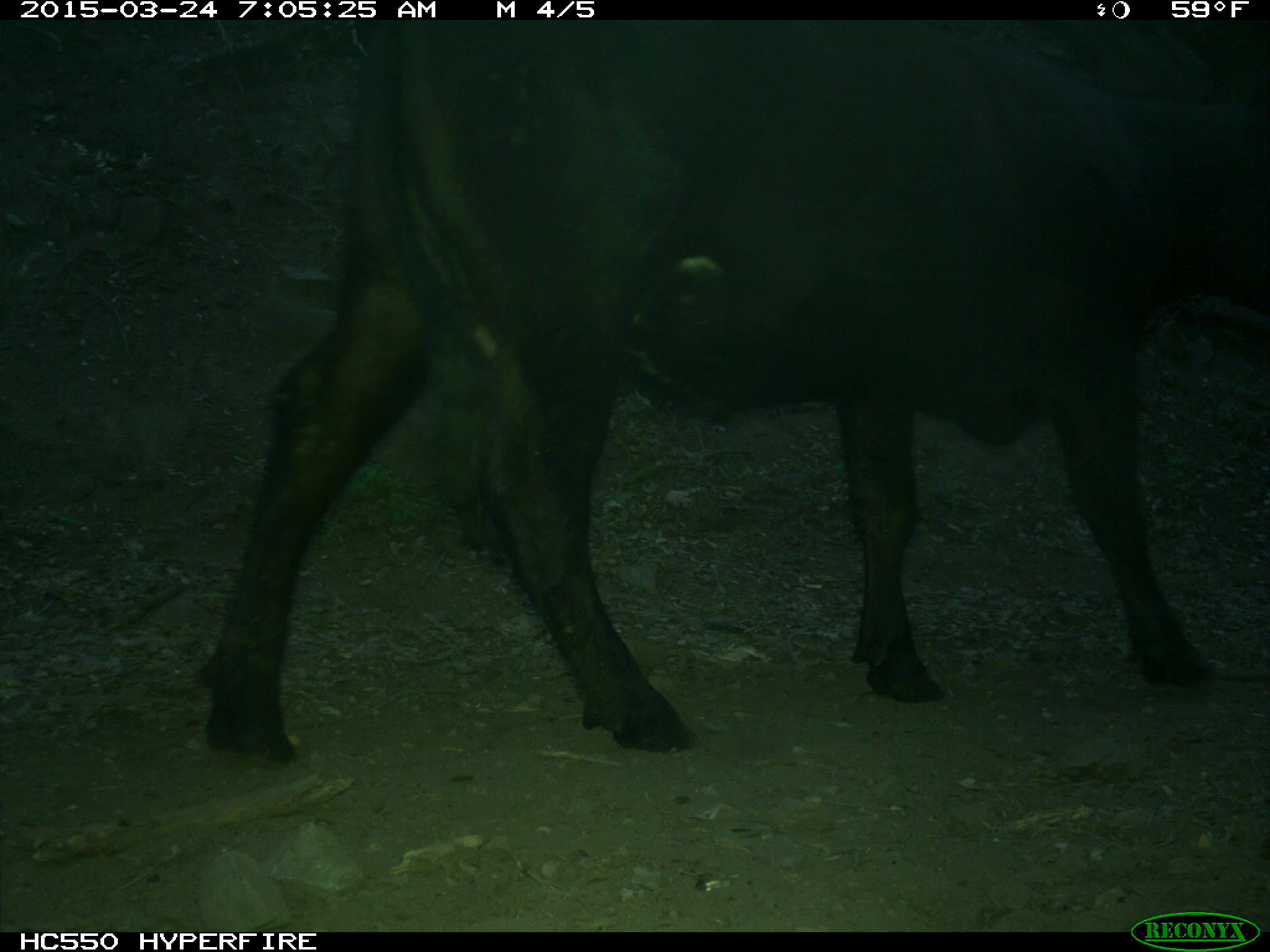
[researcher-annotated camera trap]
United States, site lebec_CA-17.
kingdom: Animalia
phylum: Chordata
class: Mammalia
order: Artiodactyla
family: Bovidae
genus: Bos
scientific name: Bos taurus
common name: domestic cow